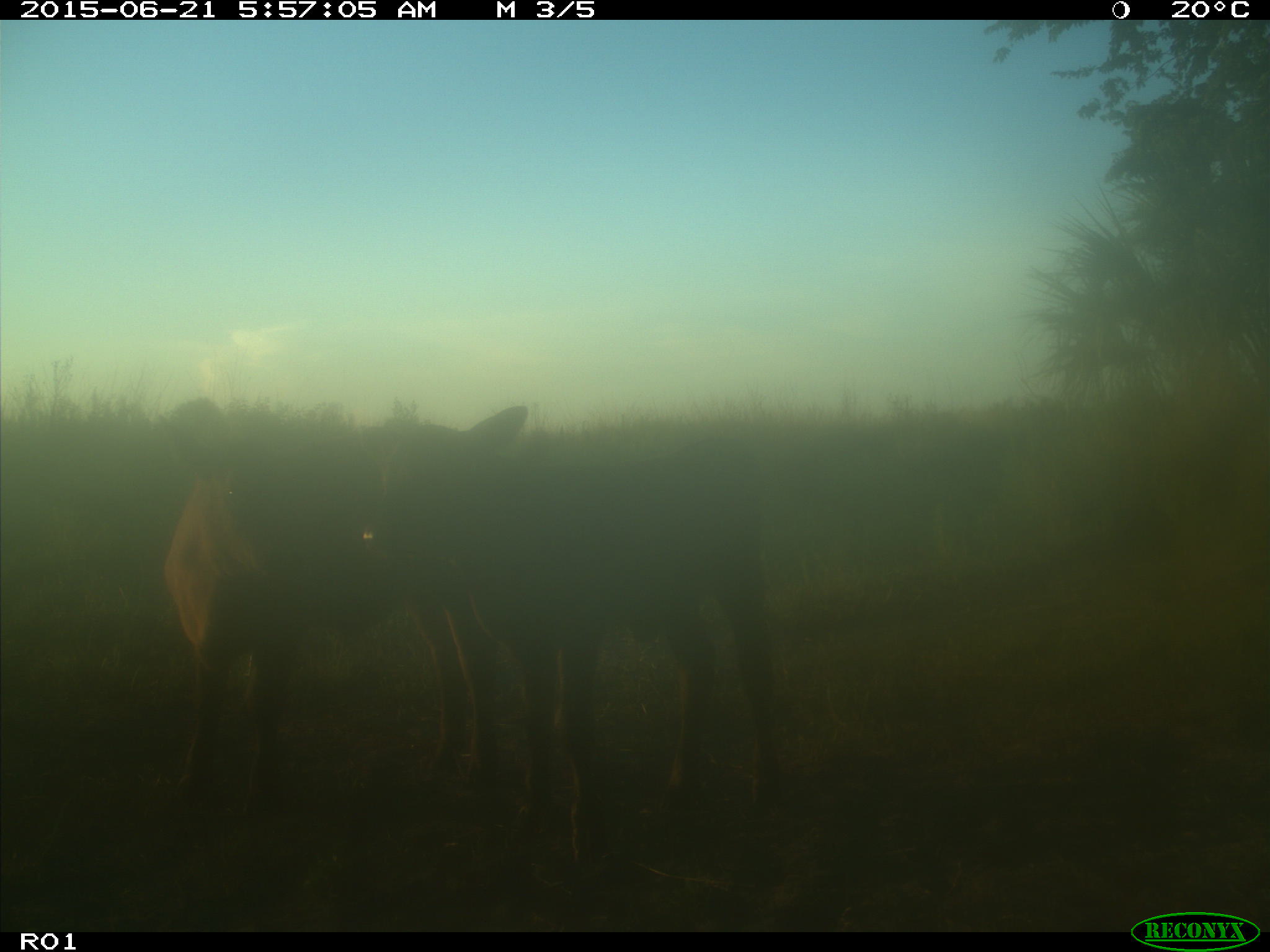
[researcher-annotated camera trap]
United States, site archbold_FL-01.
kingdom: Animalia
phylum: Chordata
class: Mammalia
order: Artiodactyla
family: Bovidae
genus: Bos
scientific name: Bos taurus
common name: domestic cow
Bos taurus (domestic cow).